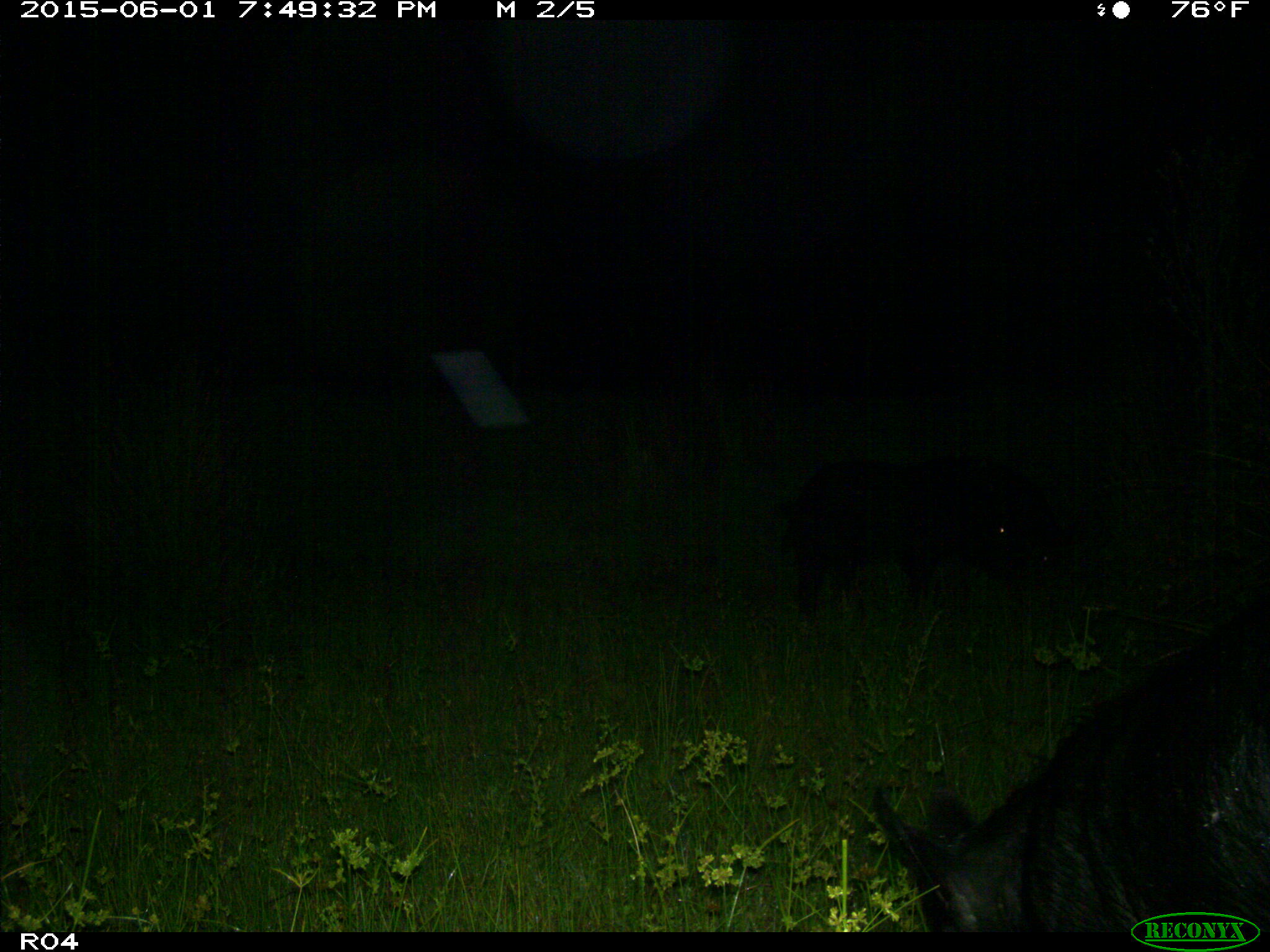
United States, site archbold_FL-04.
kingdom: Animalia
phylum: Chordata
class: Mammalia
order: Artiodactyla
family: Suidae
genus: Sus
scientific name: Sus scrofa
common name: wild boar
Sus scrofa (wild boar).